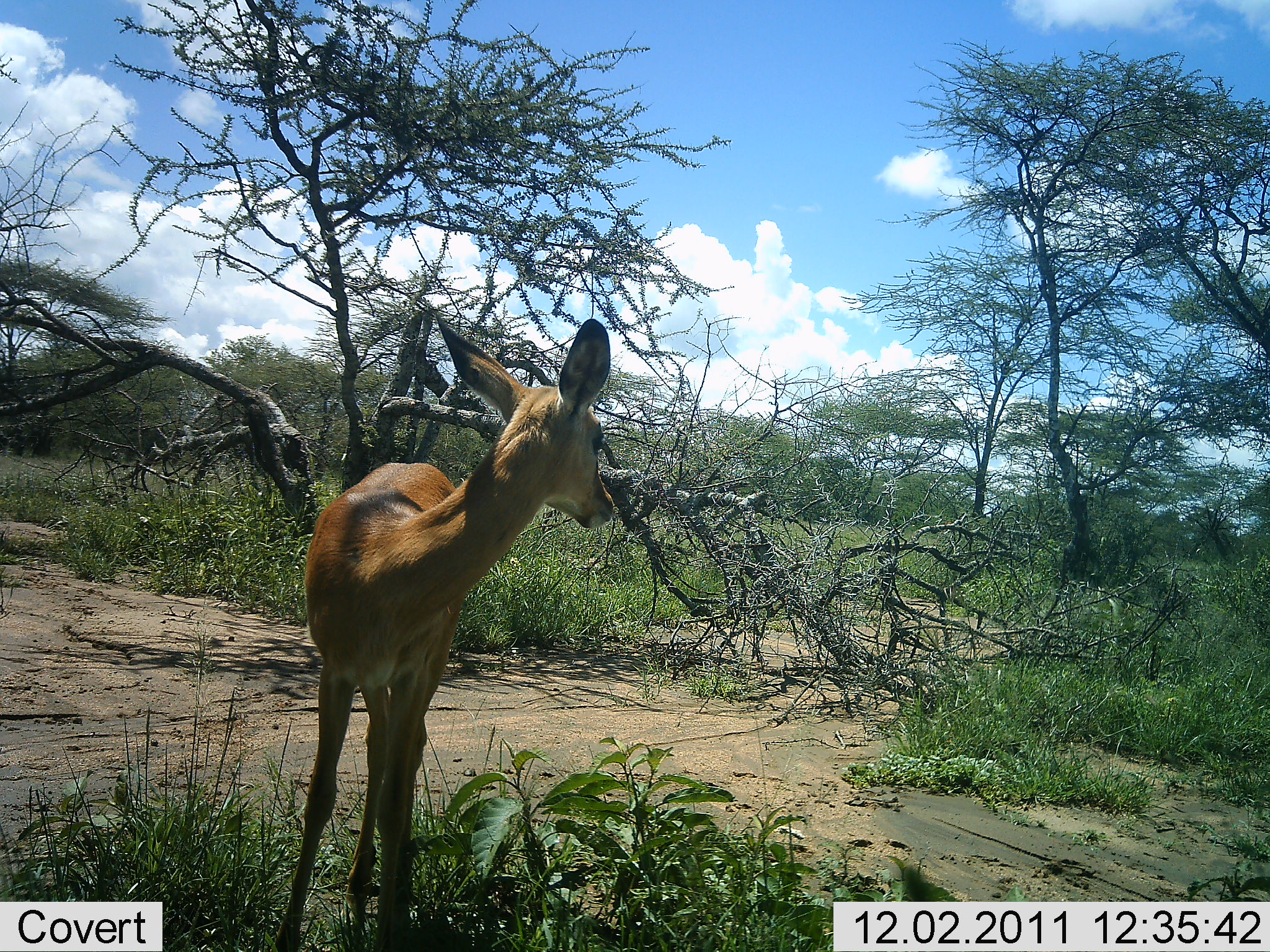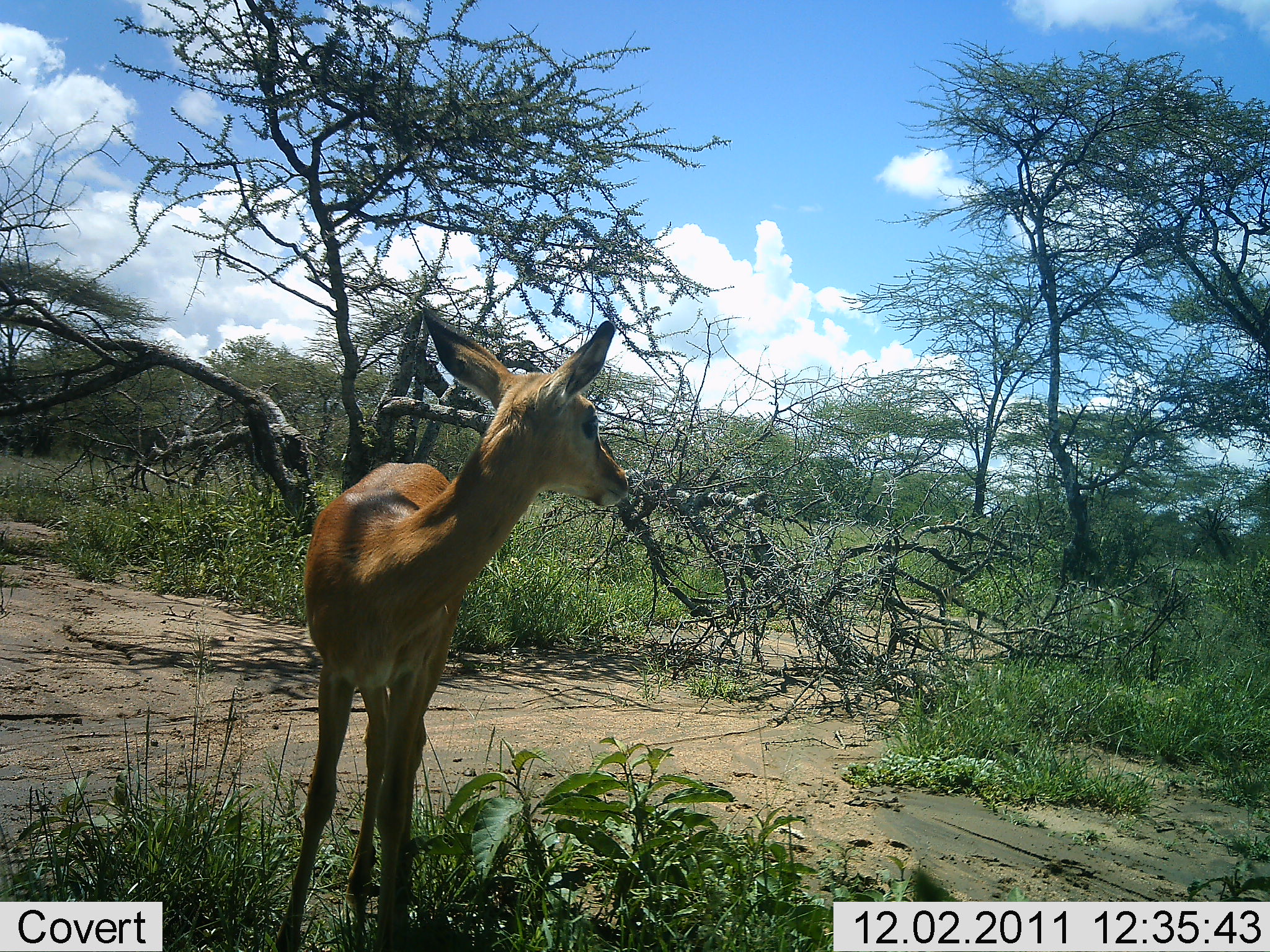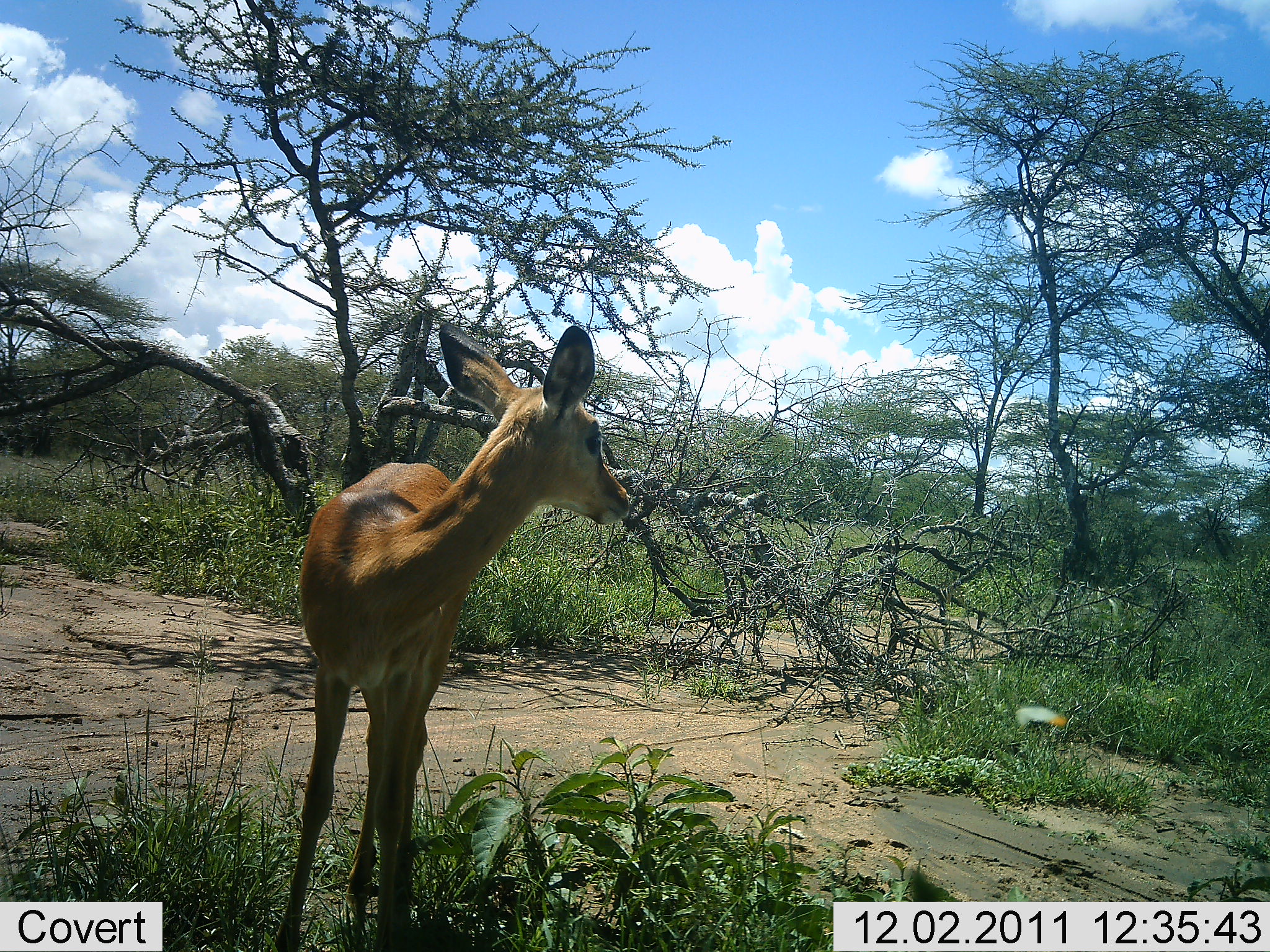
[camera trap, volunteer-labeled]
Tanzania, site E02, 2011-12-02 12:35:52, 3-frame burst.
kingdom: Animalia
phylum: Chordata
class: Mammalia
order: Artiodactyla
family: Bovidae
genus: Aepyceros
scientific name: Aepyceros melampus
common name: impala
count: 1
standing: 100%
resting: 0%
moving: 0%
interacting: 0%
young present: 22%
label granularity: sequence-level